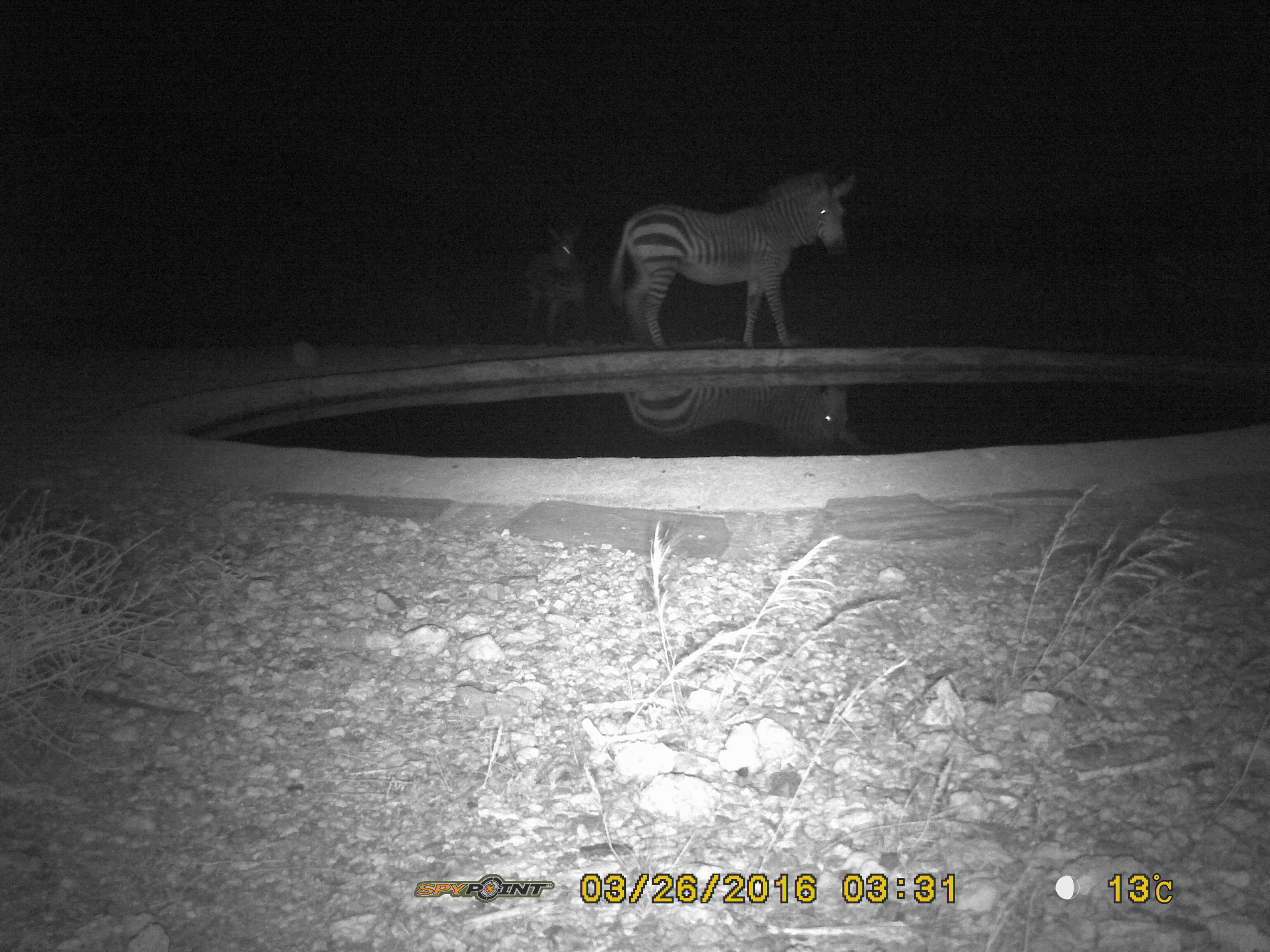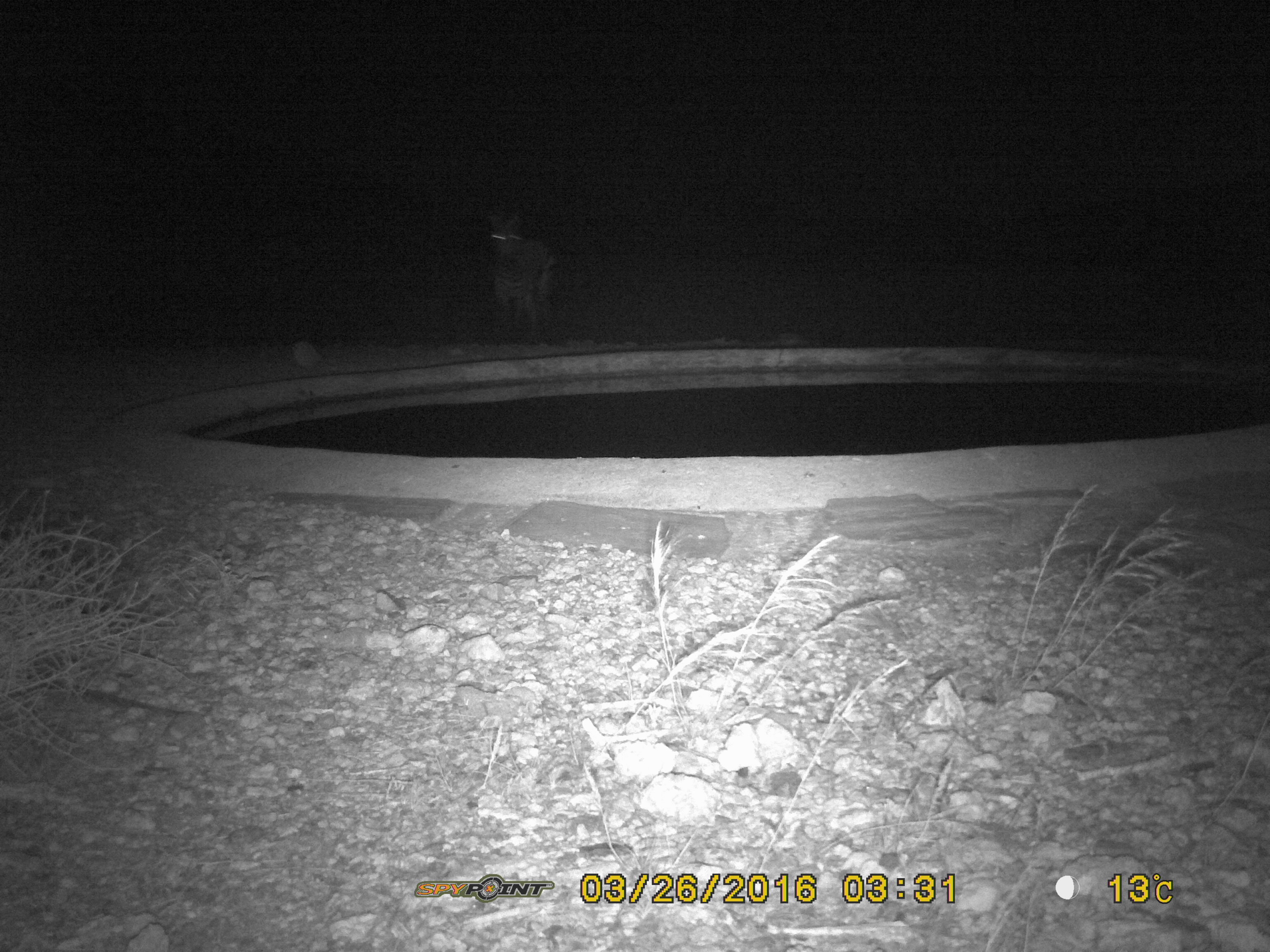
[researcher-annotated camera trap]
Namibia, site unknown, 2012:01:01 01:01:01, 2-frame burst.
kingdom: Animalia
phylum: Chordata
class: Mammalia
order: Perissodactyla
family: Equidae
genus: Equus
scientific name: Equus zebra hartmannae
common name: hartmann's mountain zebra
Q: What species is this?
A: Equus zebra hartmannae (hartmann's mountain zebra).